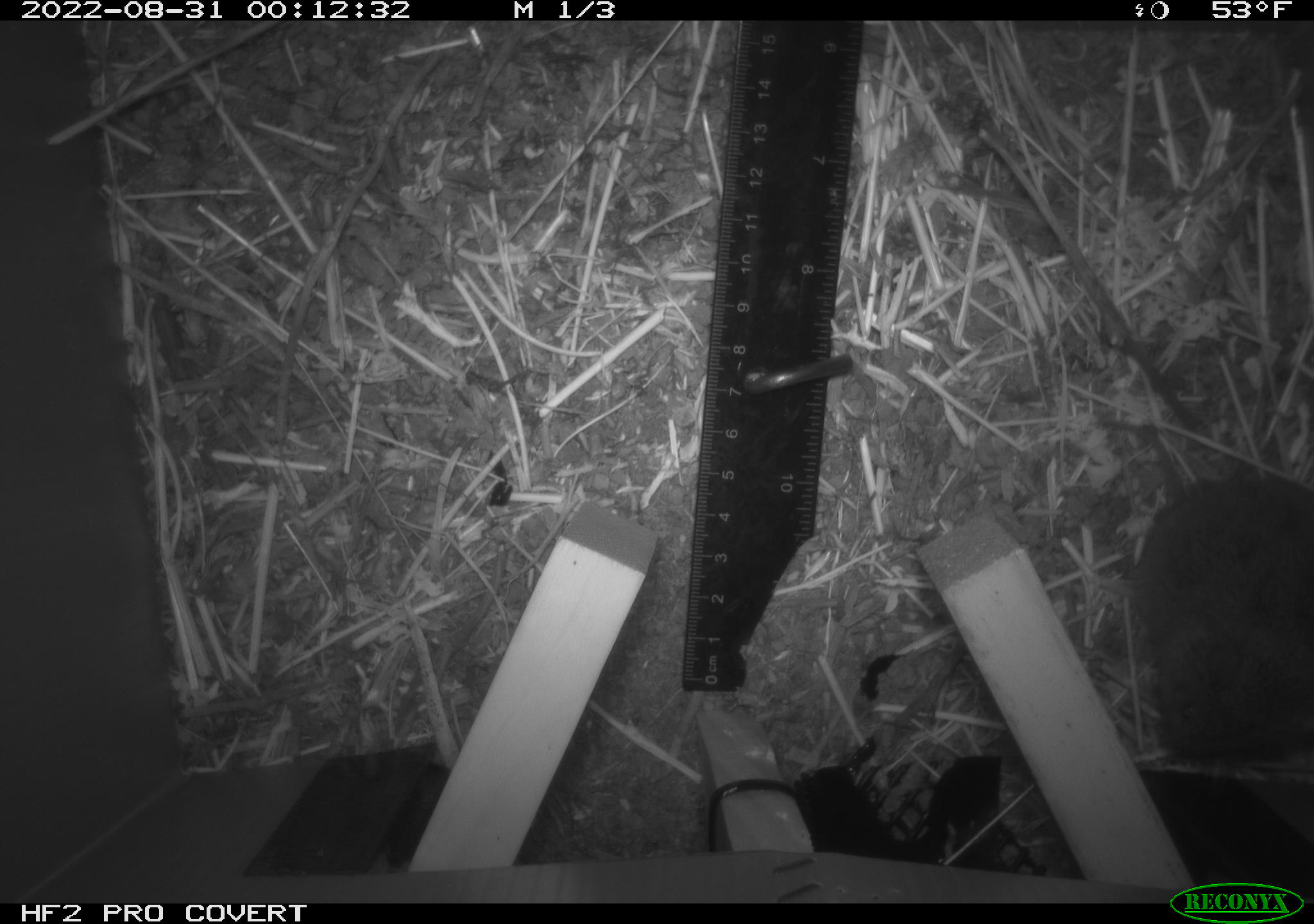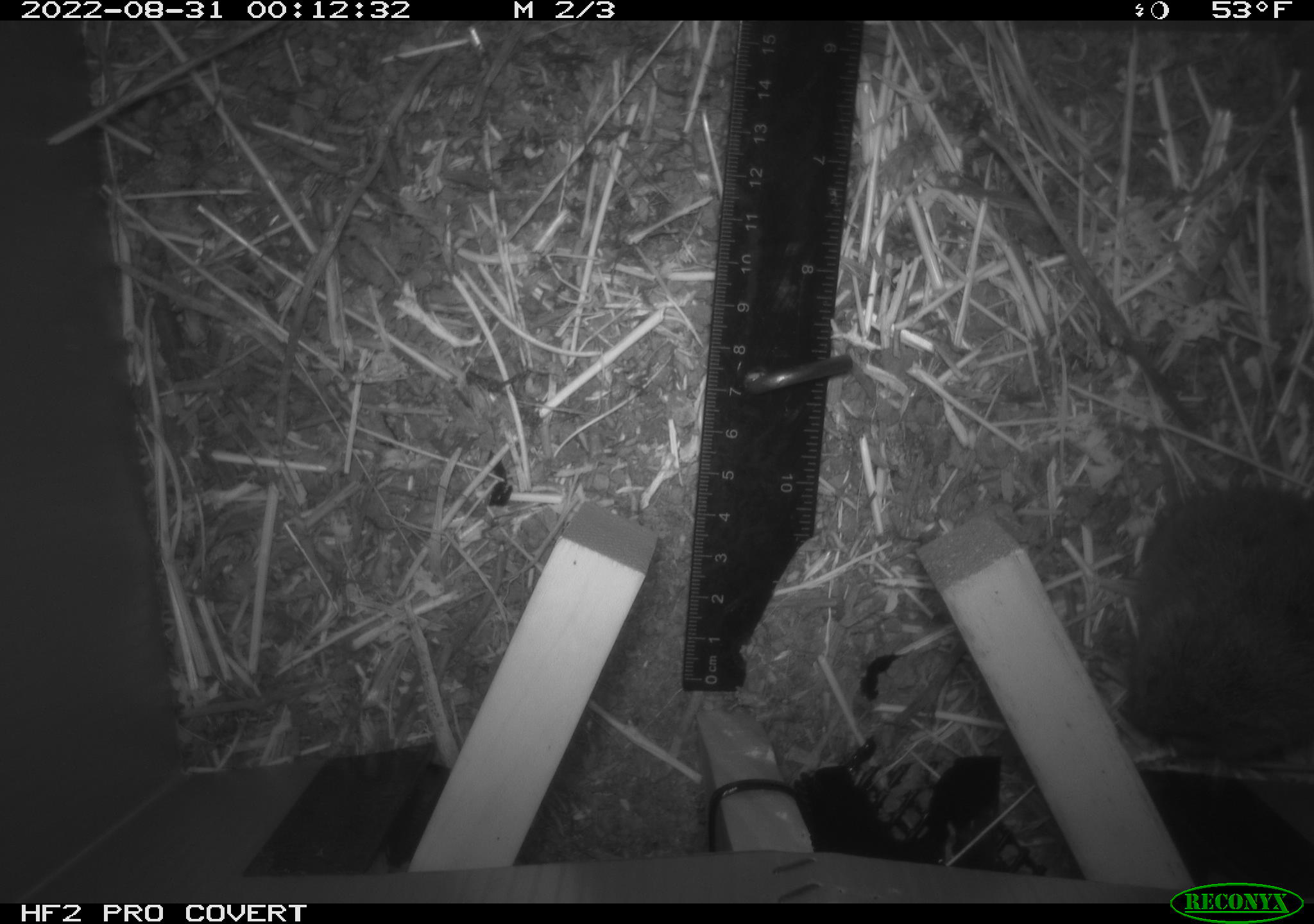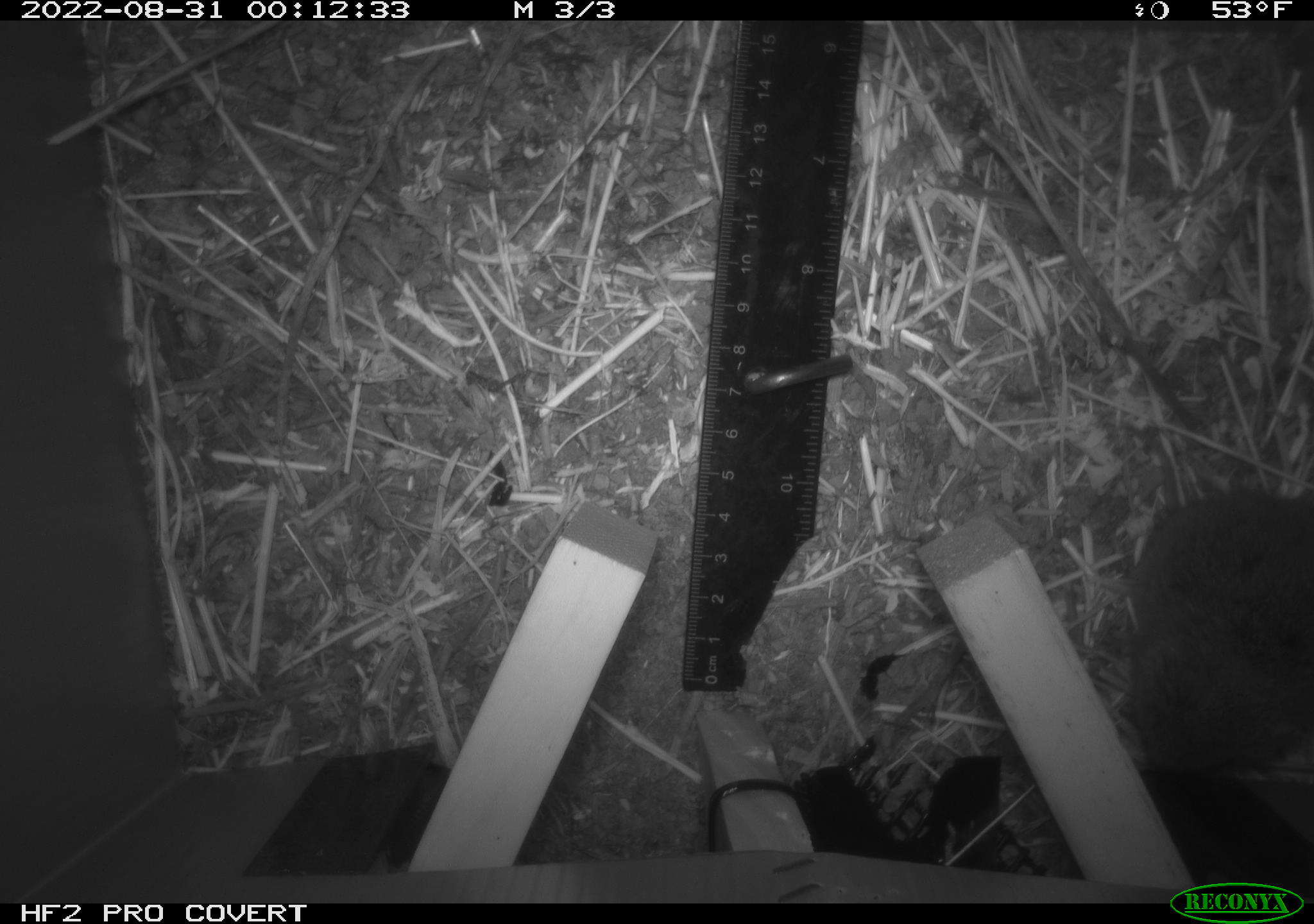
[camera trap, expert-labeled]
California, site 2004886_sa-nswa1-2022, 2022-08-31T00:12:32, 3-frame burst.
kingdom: Animalia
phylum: Chordata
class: Mammalia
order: Rodentia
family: Cricetidae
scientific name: Cricetidae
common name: hamsters, voles, lemmings, and allies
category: cricetidae family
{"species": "cricetidae family (hamsters, voles, lemmings, and allies) (Cricetidae)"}